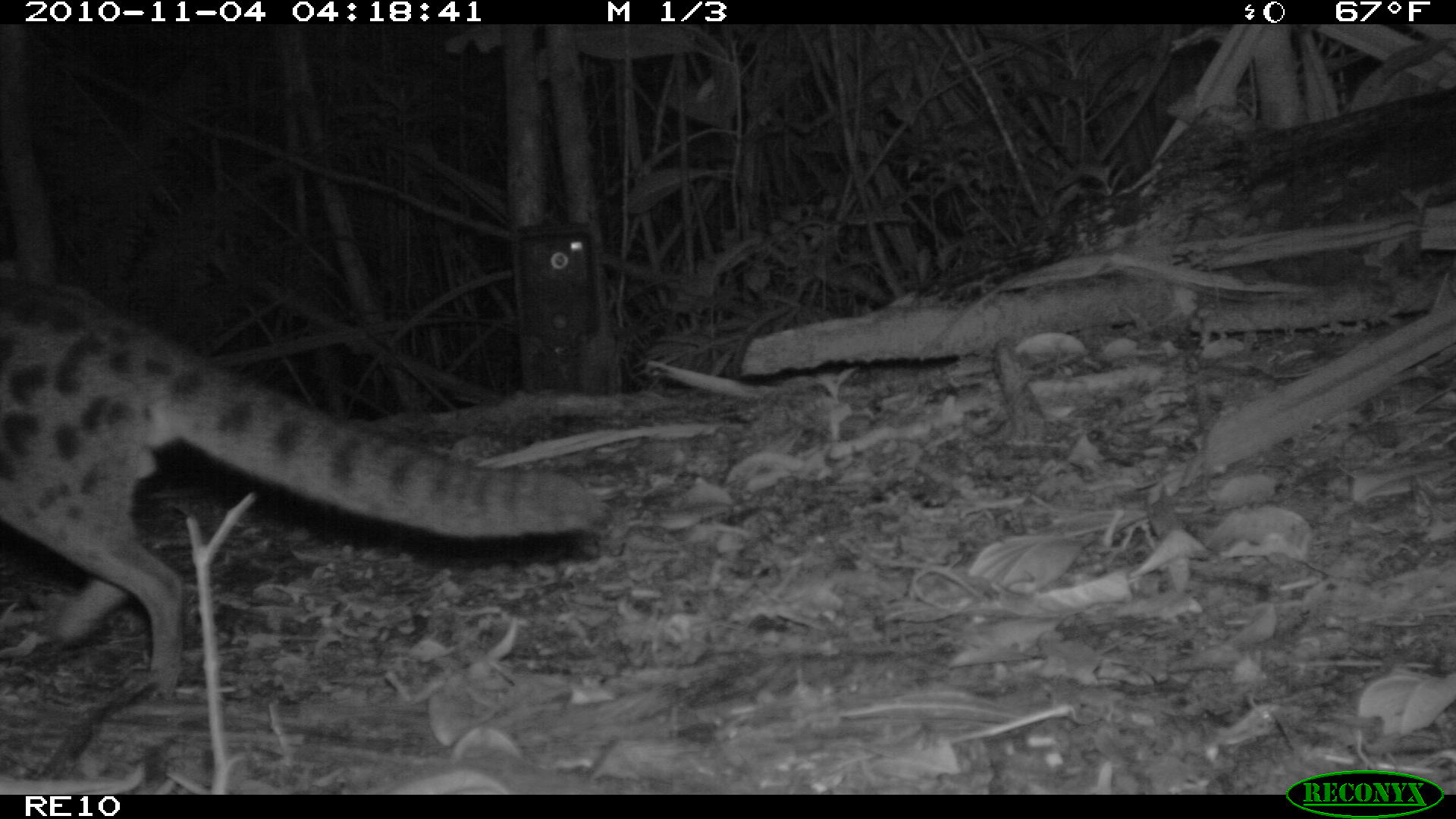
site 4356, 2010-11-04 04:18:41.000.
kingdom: Animalia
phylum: Chordata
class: Mammalia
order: Carnivora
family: Eupleridae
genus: Fossa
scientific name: Fossa fossana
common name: fanaloka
Fossa fossana (fanaloka), count 1.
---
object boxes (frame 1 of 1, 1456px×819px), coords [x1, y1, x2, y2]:
fossa fossana: [0, 264, 611, 690]